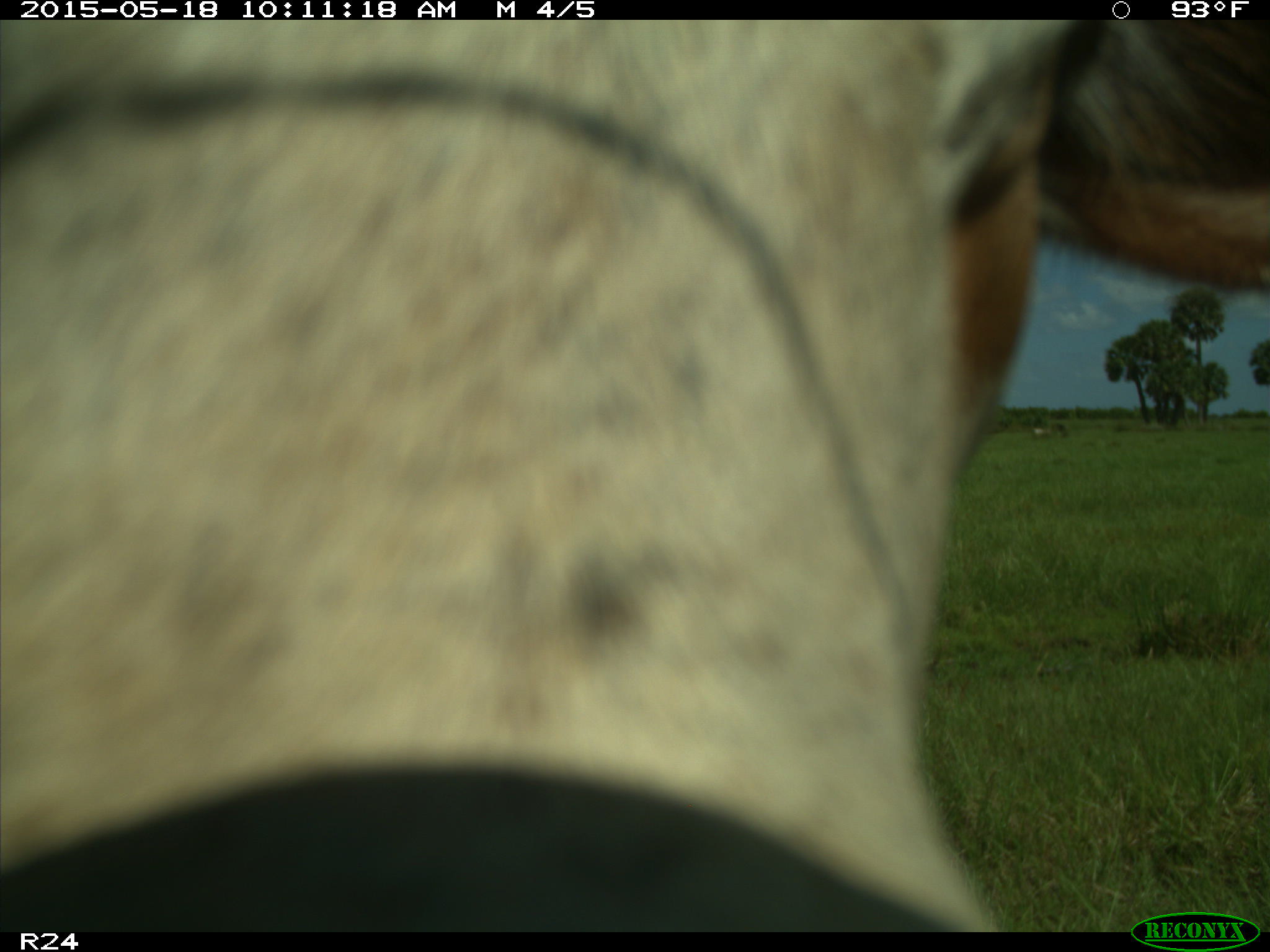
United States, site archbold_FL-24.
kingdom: Animalia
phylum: Chordata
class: Mammalia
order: Artiodactyla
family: Bovidae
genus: Bos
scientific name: Bos taurus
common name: domestic cow